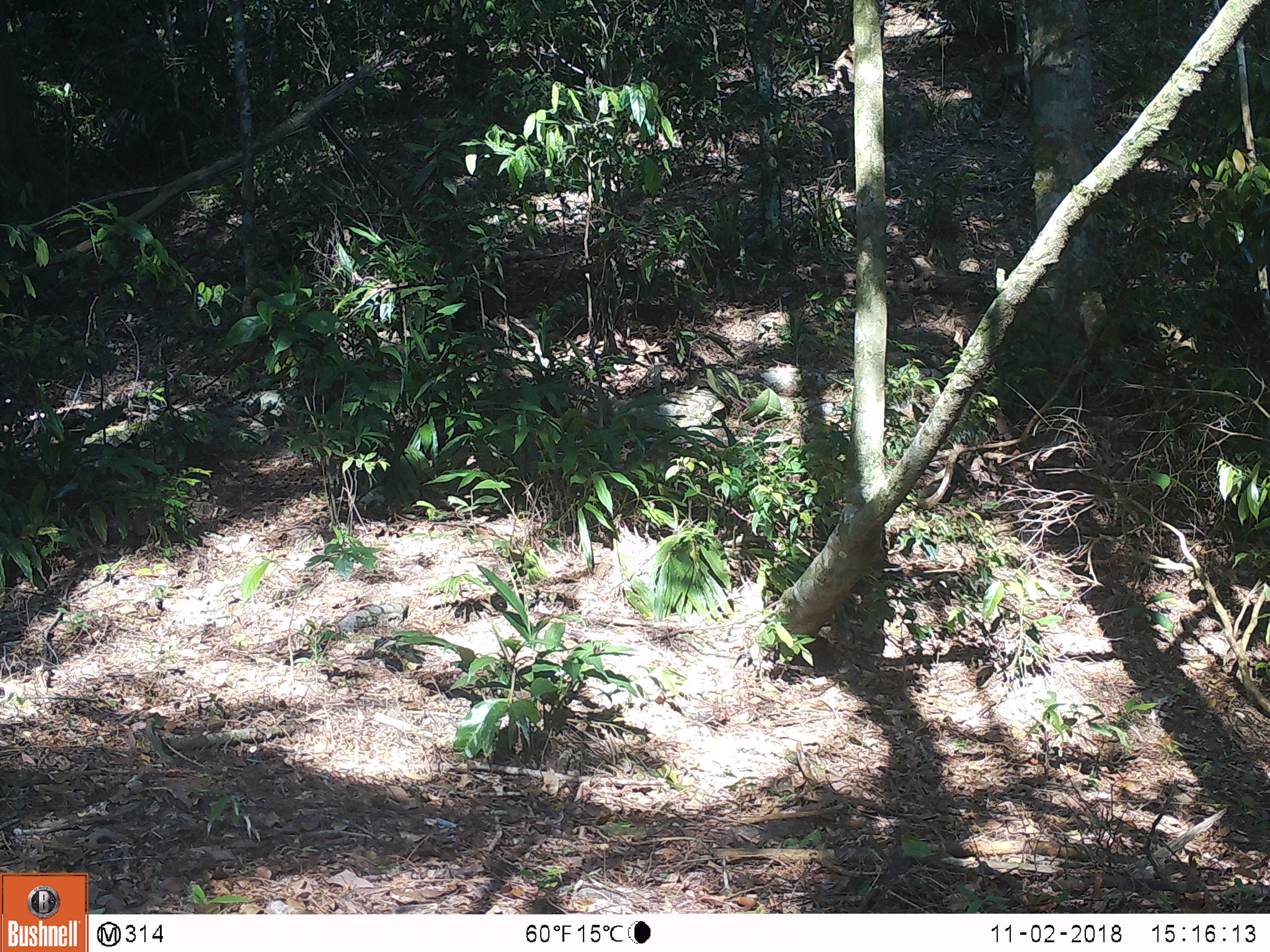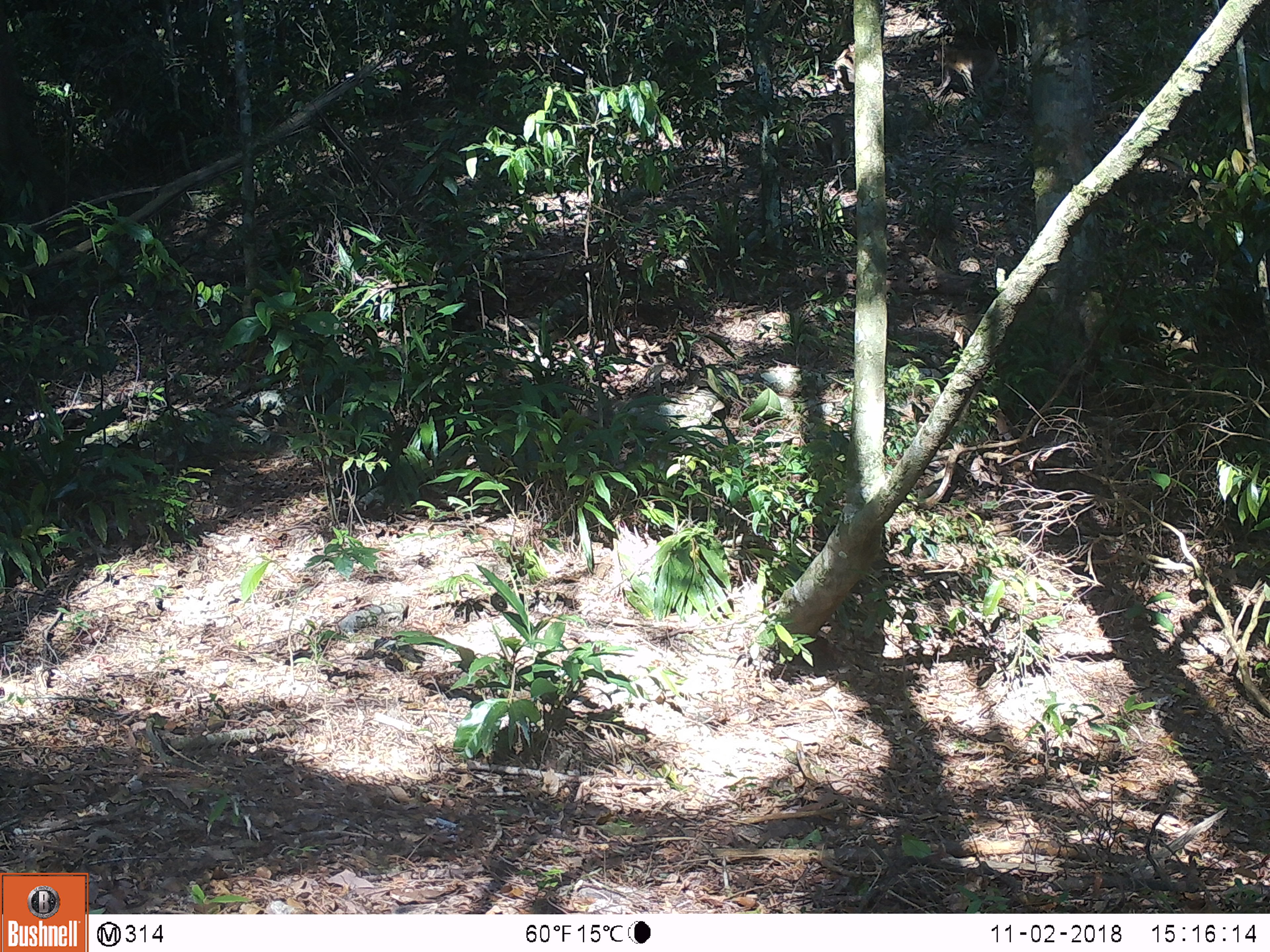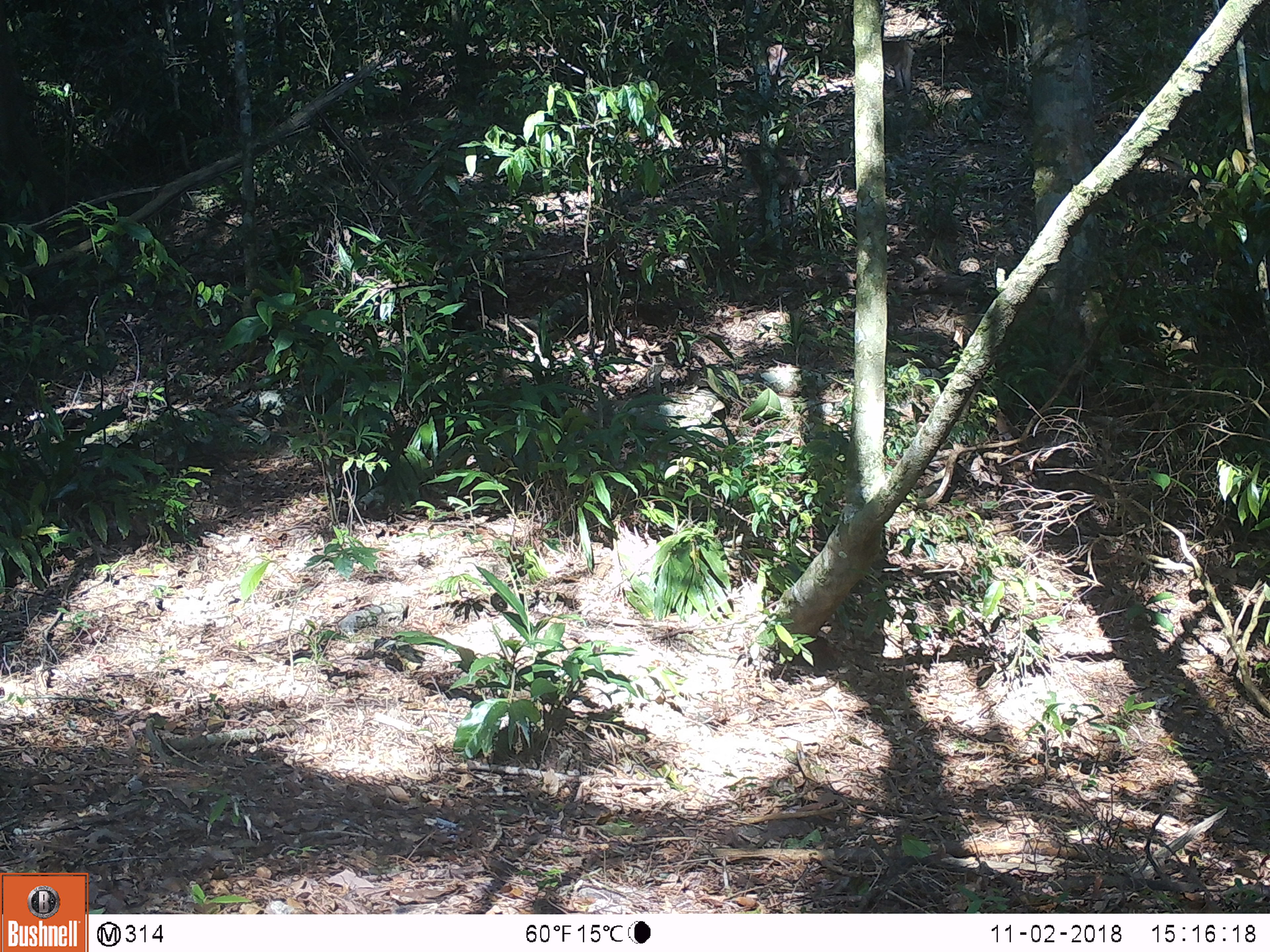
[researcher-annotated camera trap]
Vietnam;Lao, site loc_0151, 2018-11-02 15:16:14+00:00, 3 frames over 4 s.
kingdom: Animalia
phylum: Chordata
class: Mammalia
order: Primates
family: Cercopithecidae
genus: Macaca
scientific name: Macaca nemestrina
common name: pig-tailed macaque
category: pig tailed macaque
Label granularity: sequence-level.